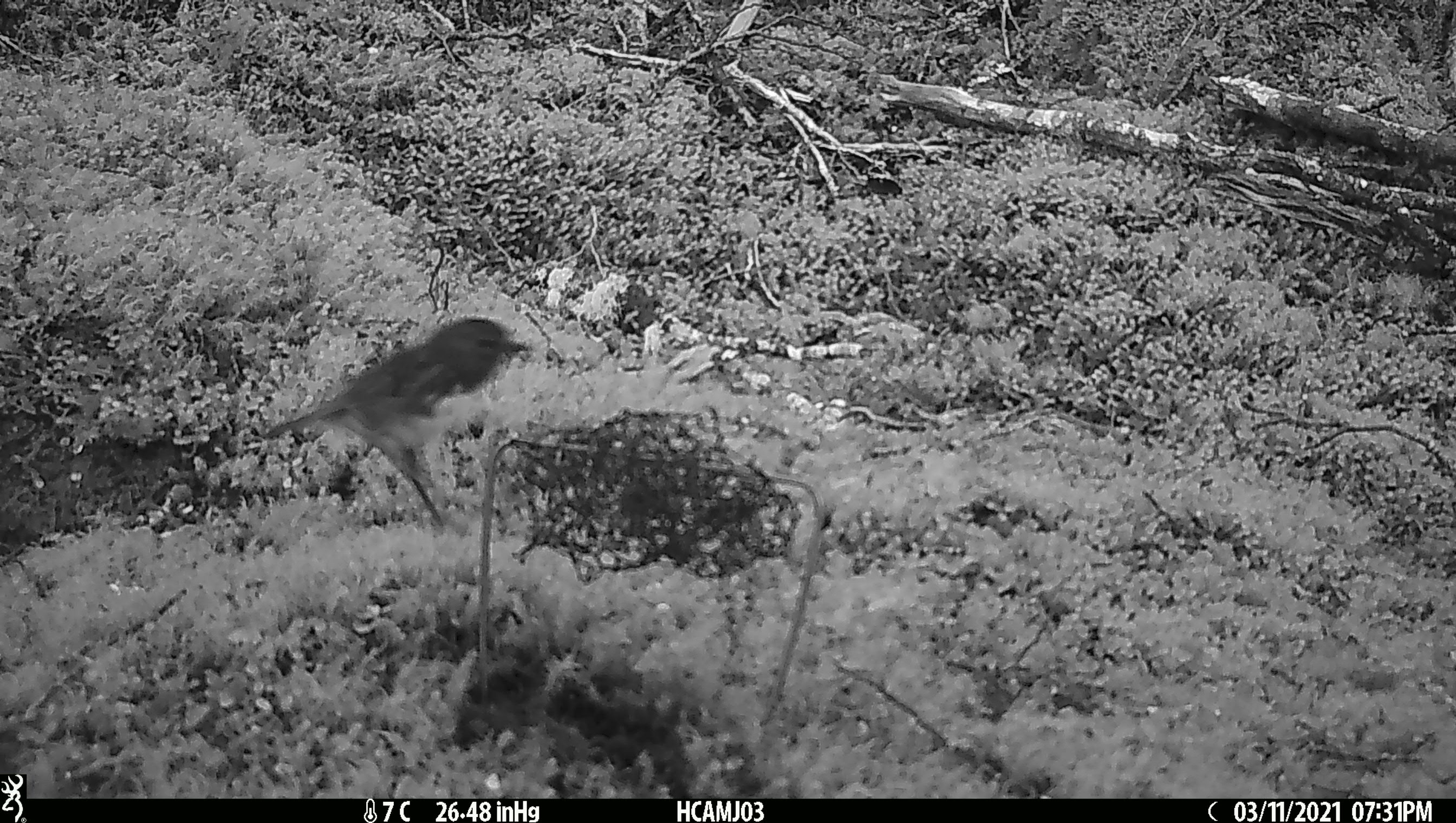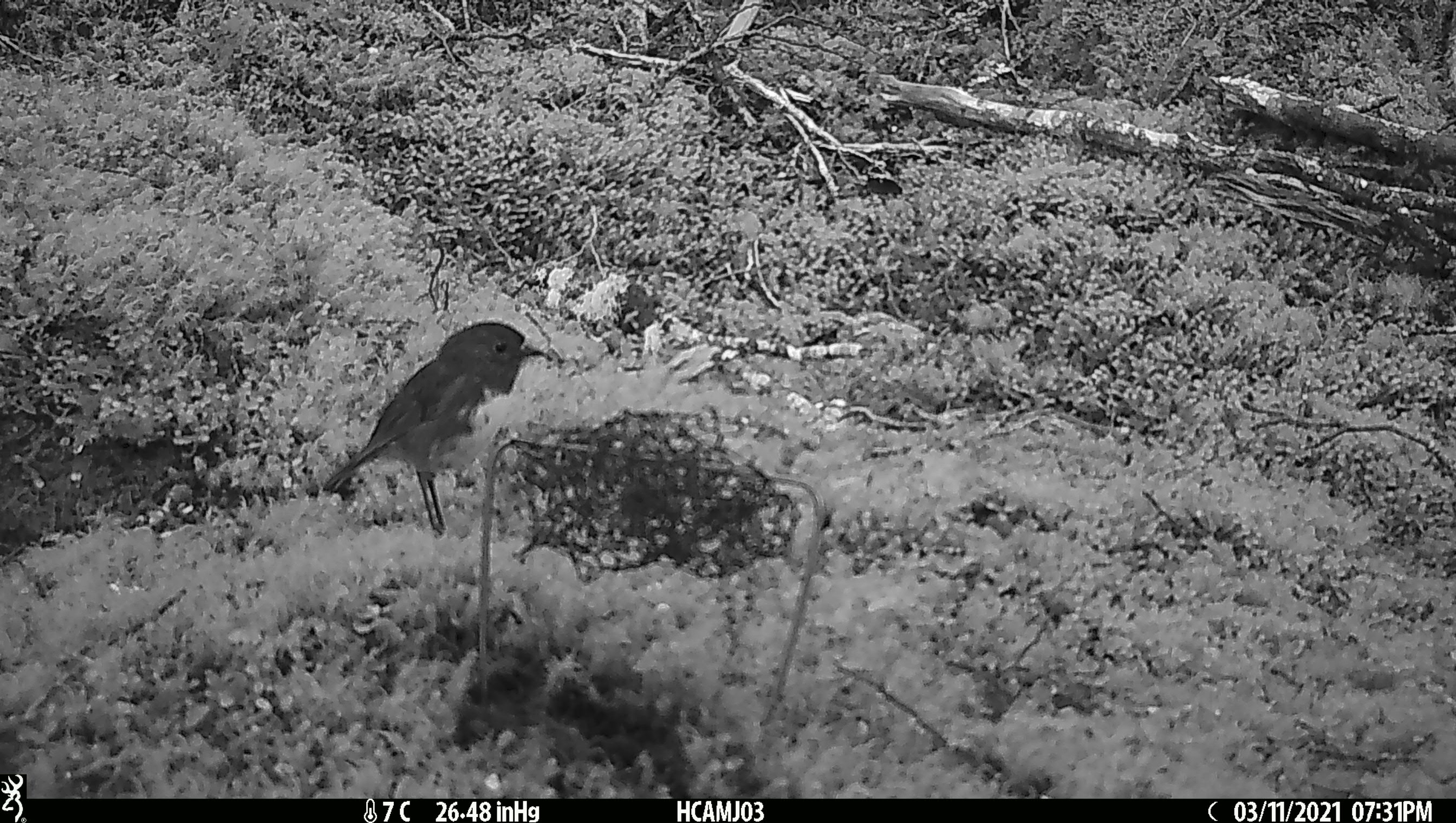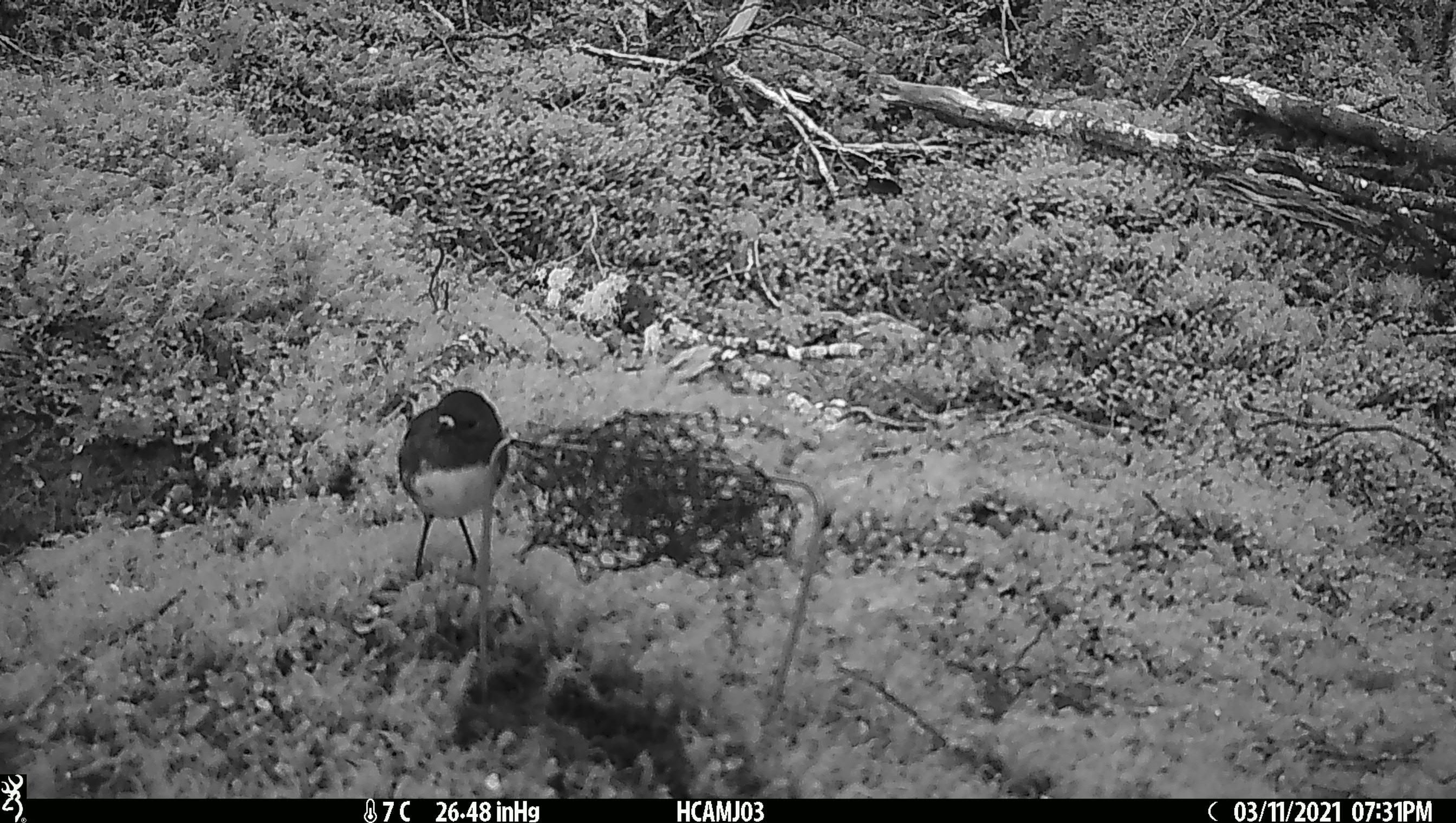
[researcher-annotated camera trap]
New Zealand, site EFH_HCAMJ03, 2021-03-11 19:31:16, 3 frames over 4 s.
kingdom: Animalia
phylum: Chordata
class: Aves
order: Passeriformes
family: Petroicidae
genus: Petroica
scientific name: Petroica australis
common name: new zealand robin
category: robin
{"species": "robin (new zealand robin) (Petroica australis)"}